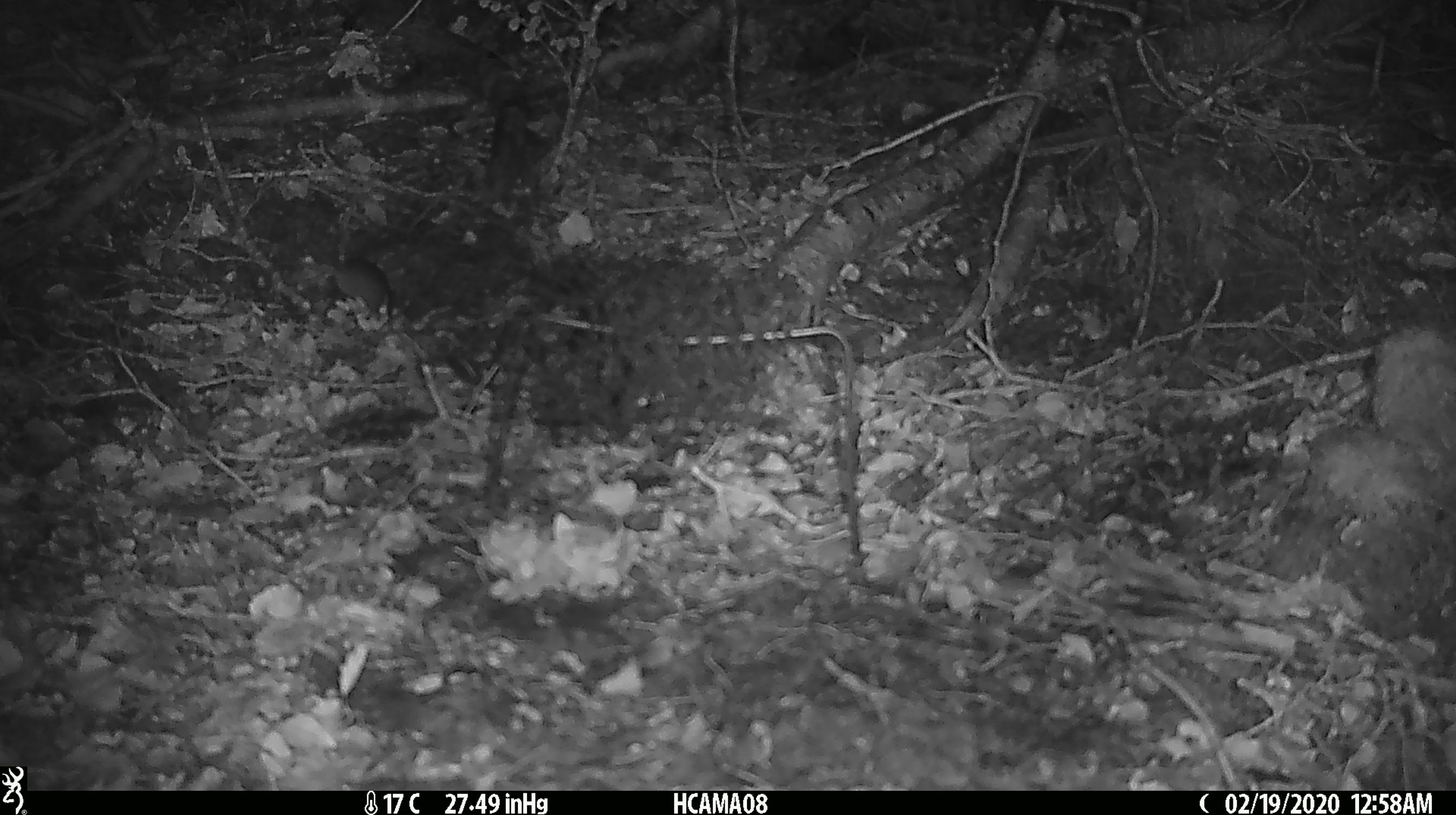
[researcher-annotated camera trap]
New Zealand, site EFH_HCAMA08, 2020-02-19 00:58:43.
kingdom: Animalia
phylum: Chordata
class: Mammalia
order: Rodentia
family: Muridae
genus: Mus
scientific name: Mus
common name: mouse